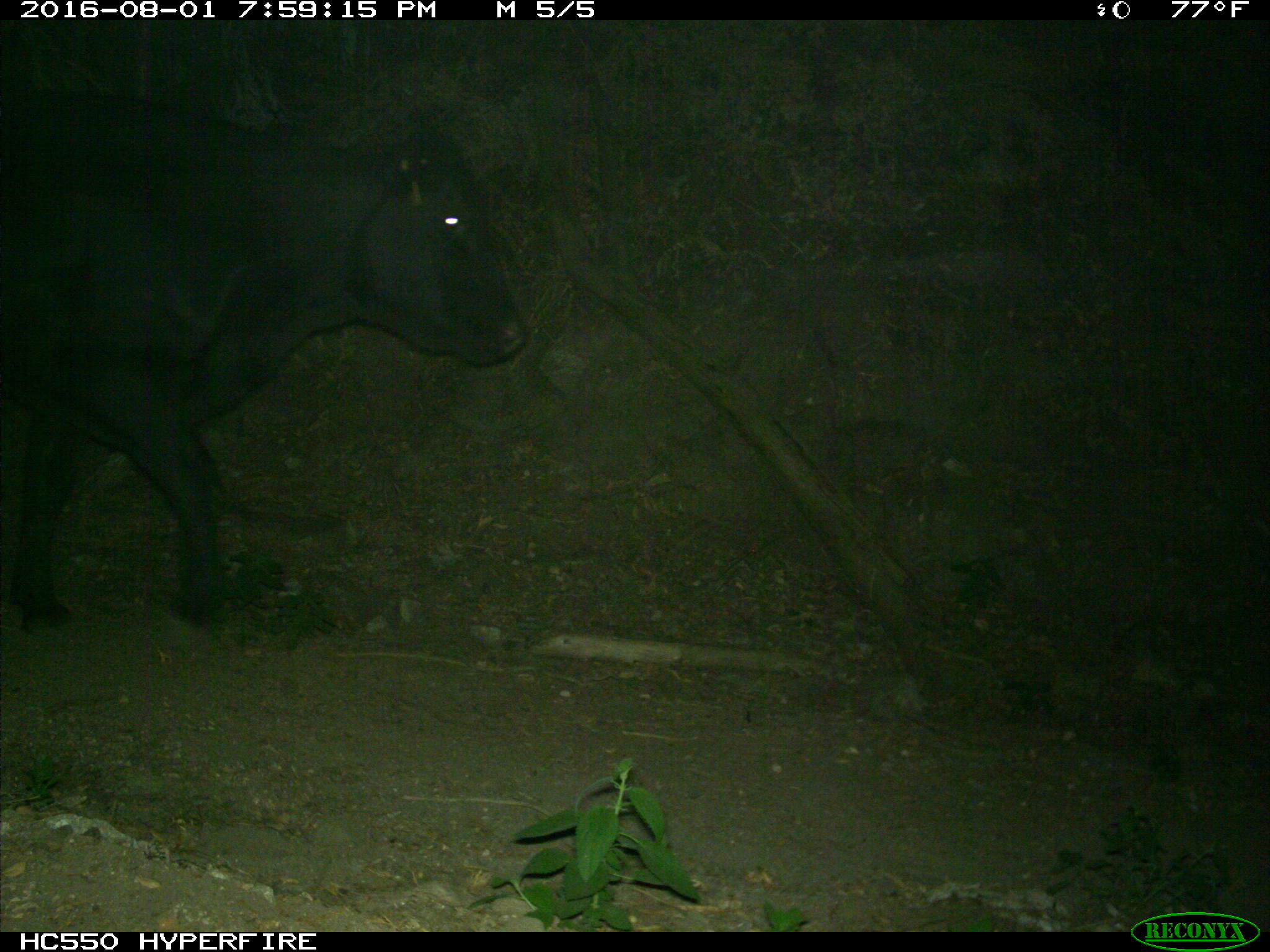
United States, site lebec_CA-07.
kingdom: Animalia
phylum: Chordata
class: Mammalia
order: Artiodactyla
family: Bovidae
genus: Bos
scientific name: Bos taurus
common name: domestic cow